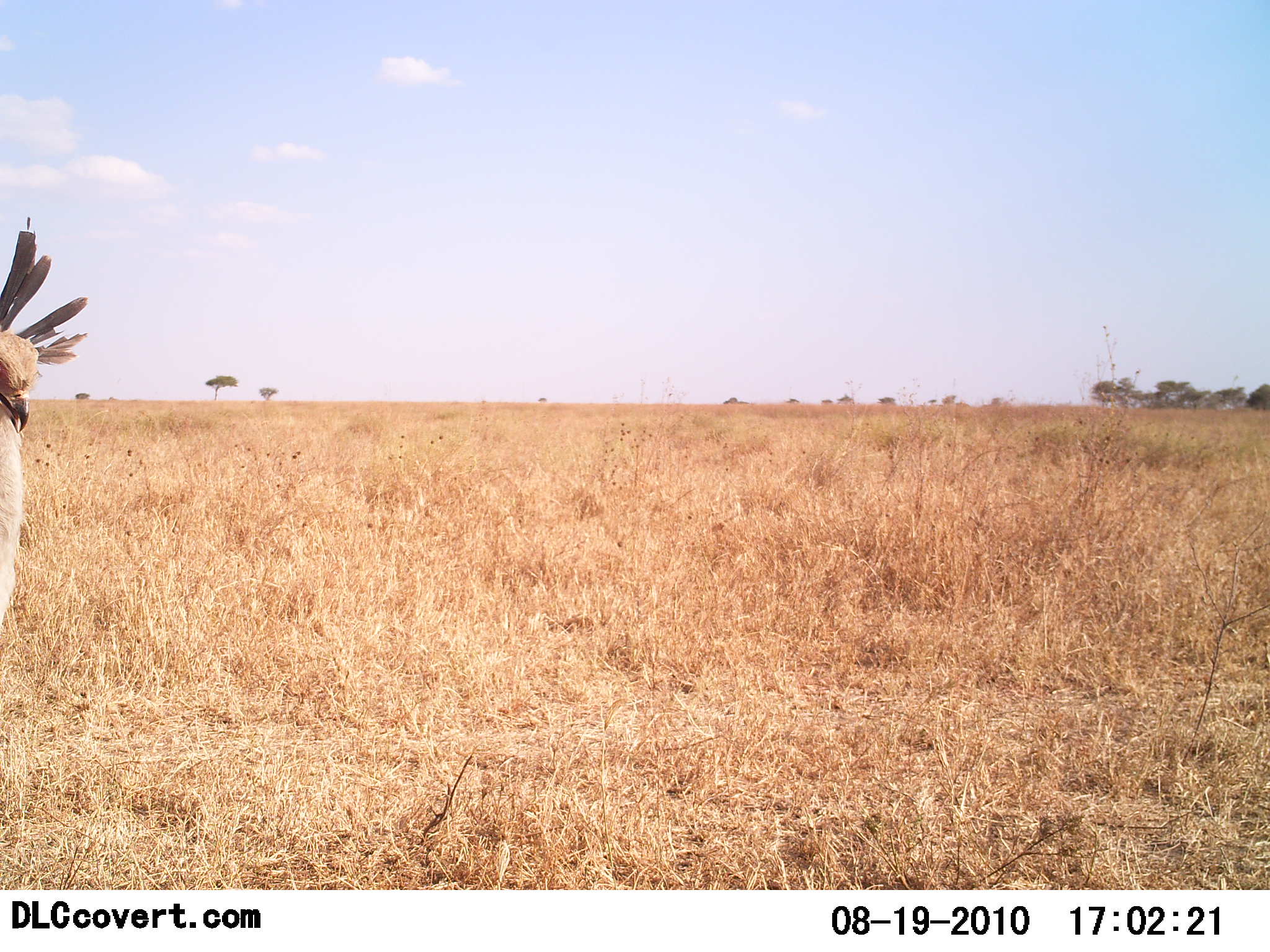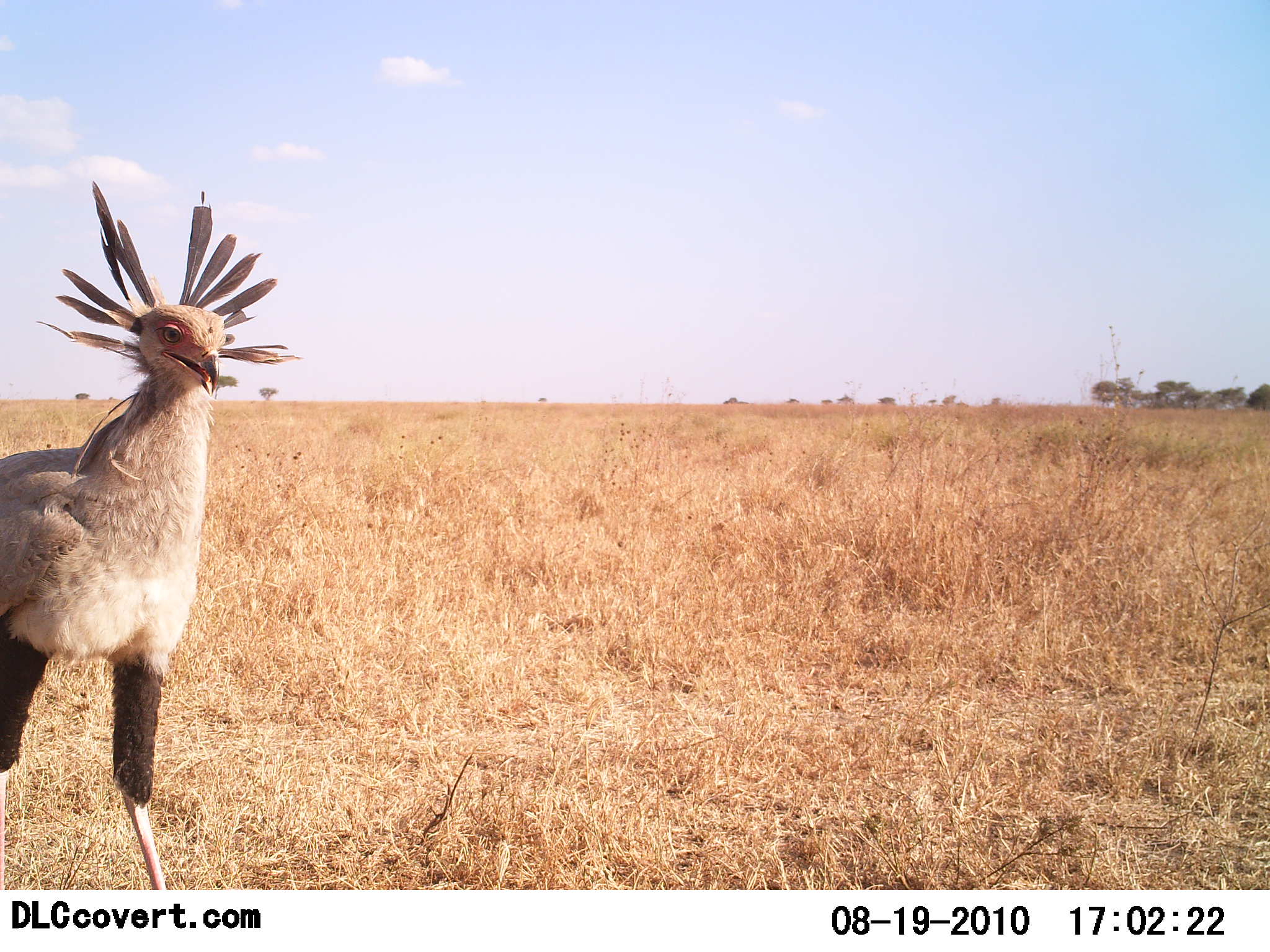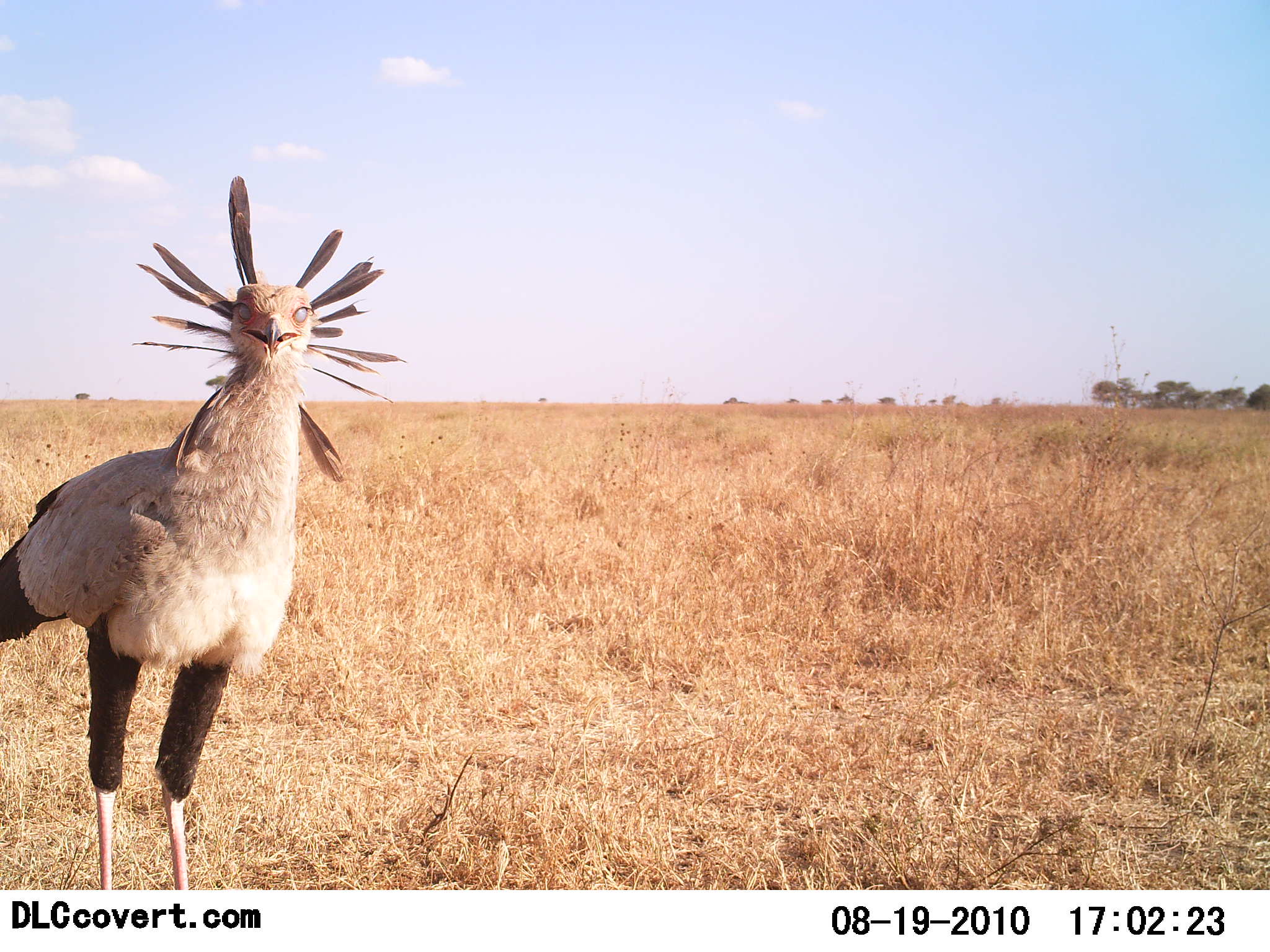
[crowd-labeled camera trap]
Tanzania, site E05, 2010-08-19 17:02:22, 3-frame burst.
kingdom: Animalia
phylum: Chordata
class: Aves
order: Accipitriformes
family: Sagittariidae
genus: Sagittarius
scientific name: Sagittarius serpentarius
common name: secretary bird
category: secretarybird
Secretarybird (secretary bird) (Sagittarius serpentarius), count 1. Behavior (volunteer vote fractions): standing 11%, resting 0%, moving 84%, interacting 11%. Young present (vote fraction): 0%. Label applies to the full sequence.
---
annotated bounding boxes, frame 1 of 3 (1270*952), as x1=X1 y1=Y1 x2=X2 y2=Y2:
animal: x1=0 y1=216 x2=88 y2=636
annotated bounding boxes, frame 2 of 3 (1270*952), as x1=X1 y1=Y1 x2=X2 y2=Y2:
animal: x1=0 y1=180 x2=303 y2=891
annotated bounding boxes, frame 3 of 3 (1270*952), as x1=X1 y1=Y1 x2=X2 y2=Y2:
animal: x1=0 y1=176 x2=410 y2=891